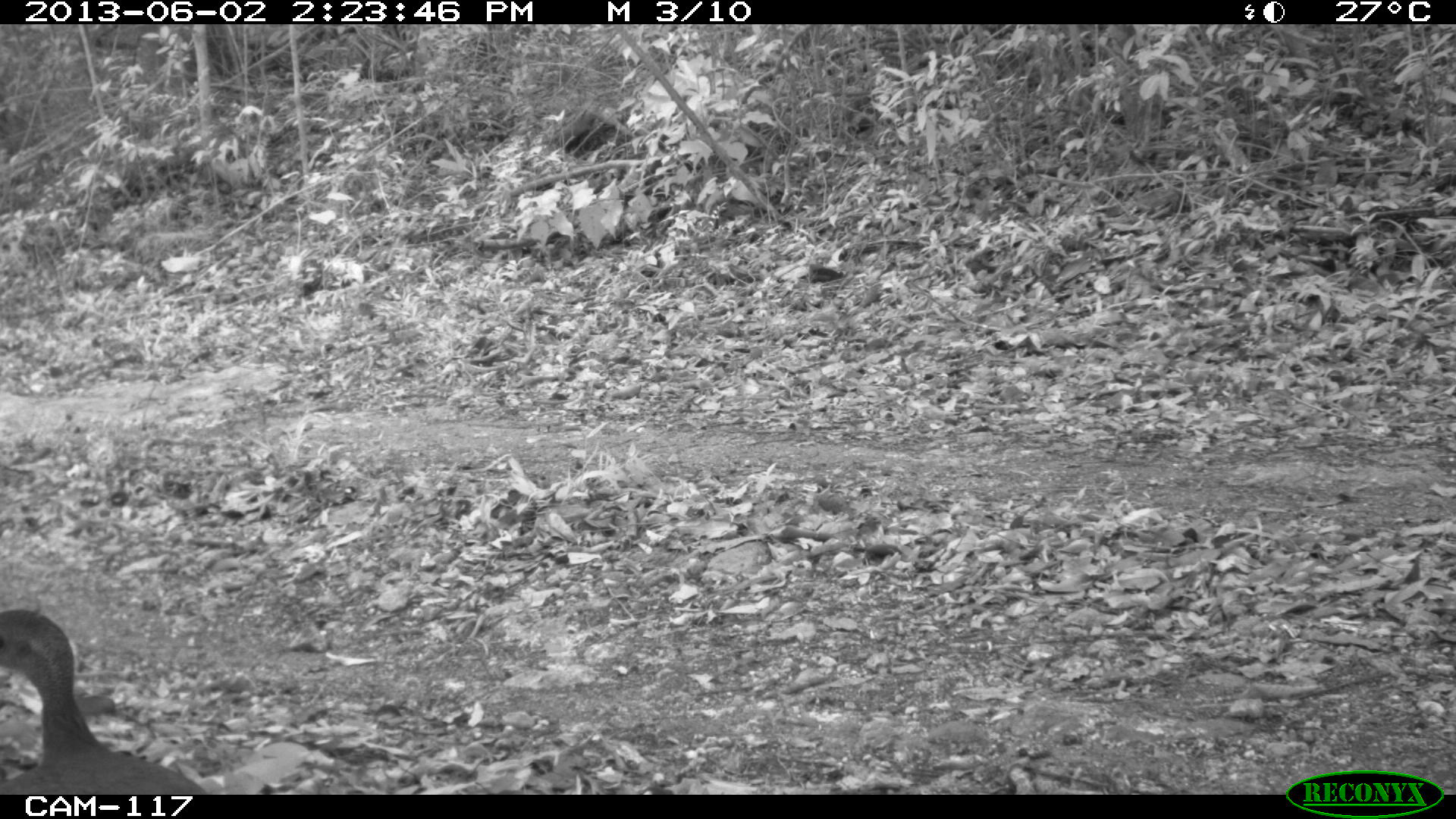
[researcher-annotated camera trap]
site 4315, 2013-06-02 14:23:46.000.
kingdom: Animalia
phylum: Chordata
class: Aves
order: Tinamiformes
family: Tinamidae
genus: Tinamus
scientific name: Tinamus major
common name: great tinamou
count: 2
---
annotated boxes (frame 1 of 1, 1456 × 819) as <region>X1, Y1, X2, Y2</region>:
tinamus major: <region>0, 608, 210, 795</region>